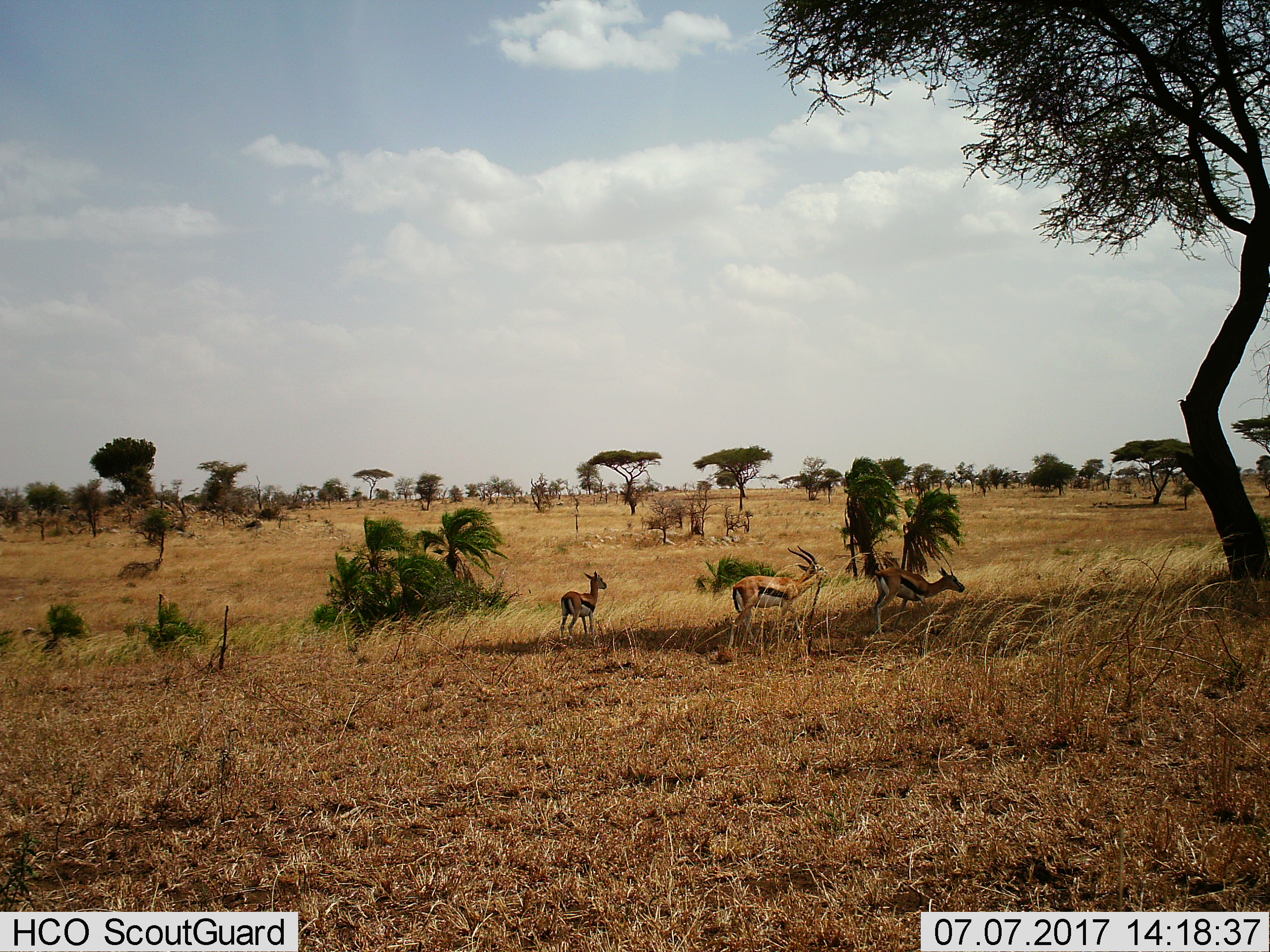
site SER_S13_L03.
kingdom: Animalia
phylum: Chordata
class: Mammalia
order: Artiodactyla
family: Bovidae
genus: Eudorcas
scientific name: Eudorcas thomsonii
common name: thomson's gazelle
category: gazellethomsons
Gazellethomsons (thomson's gazelle) (Eudorcas thomsonii), count 3. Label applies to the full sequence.